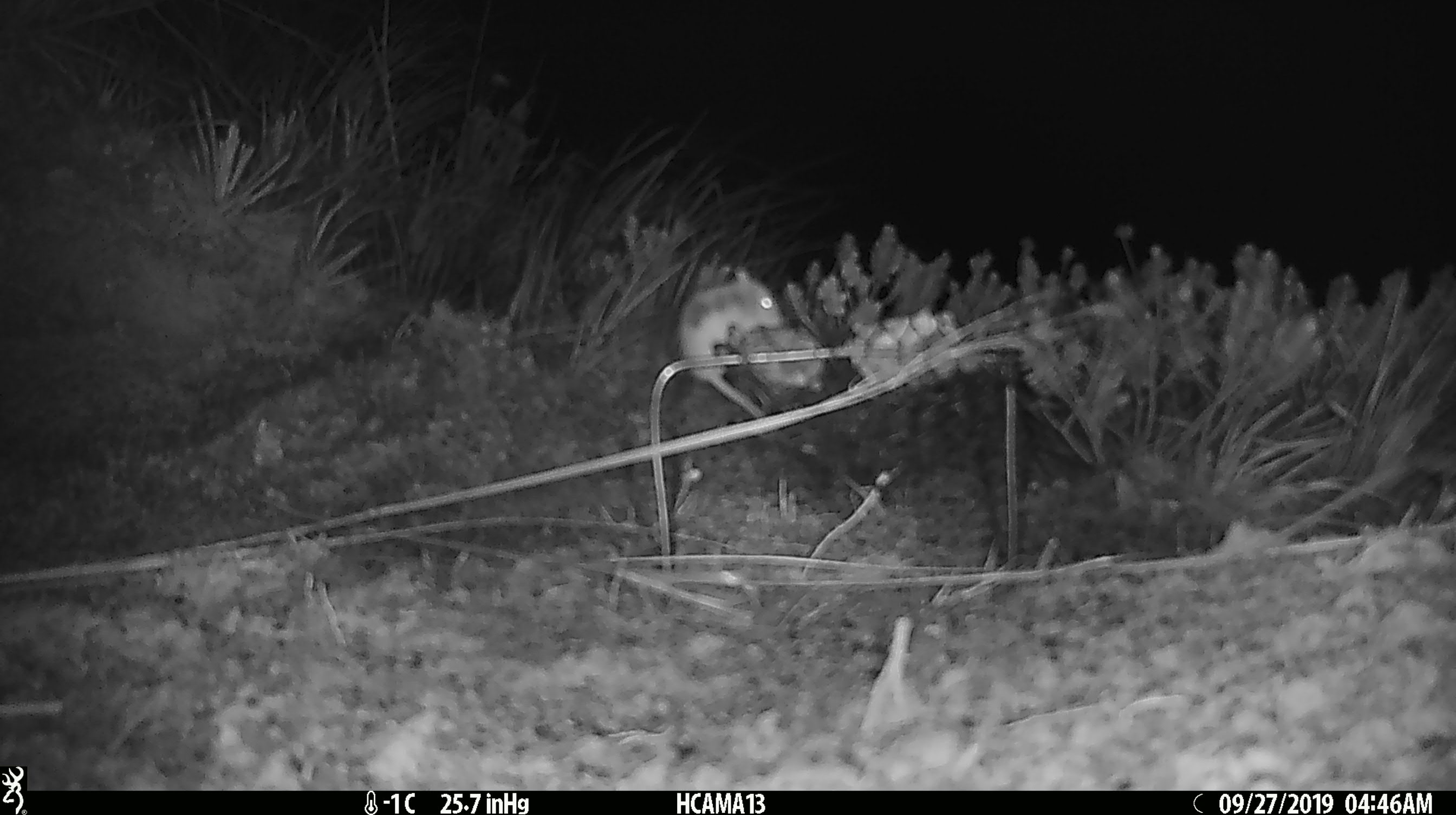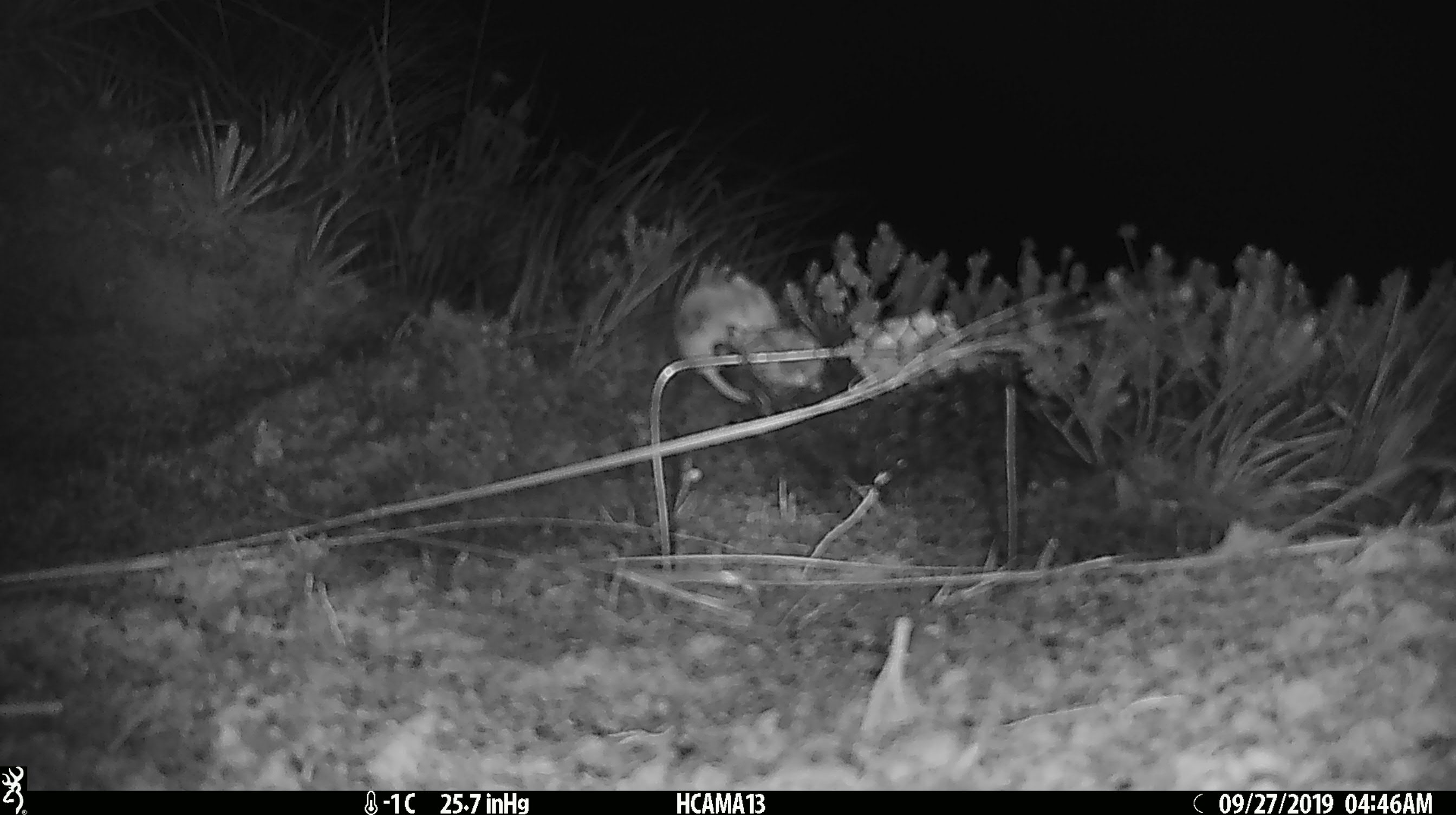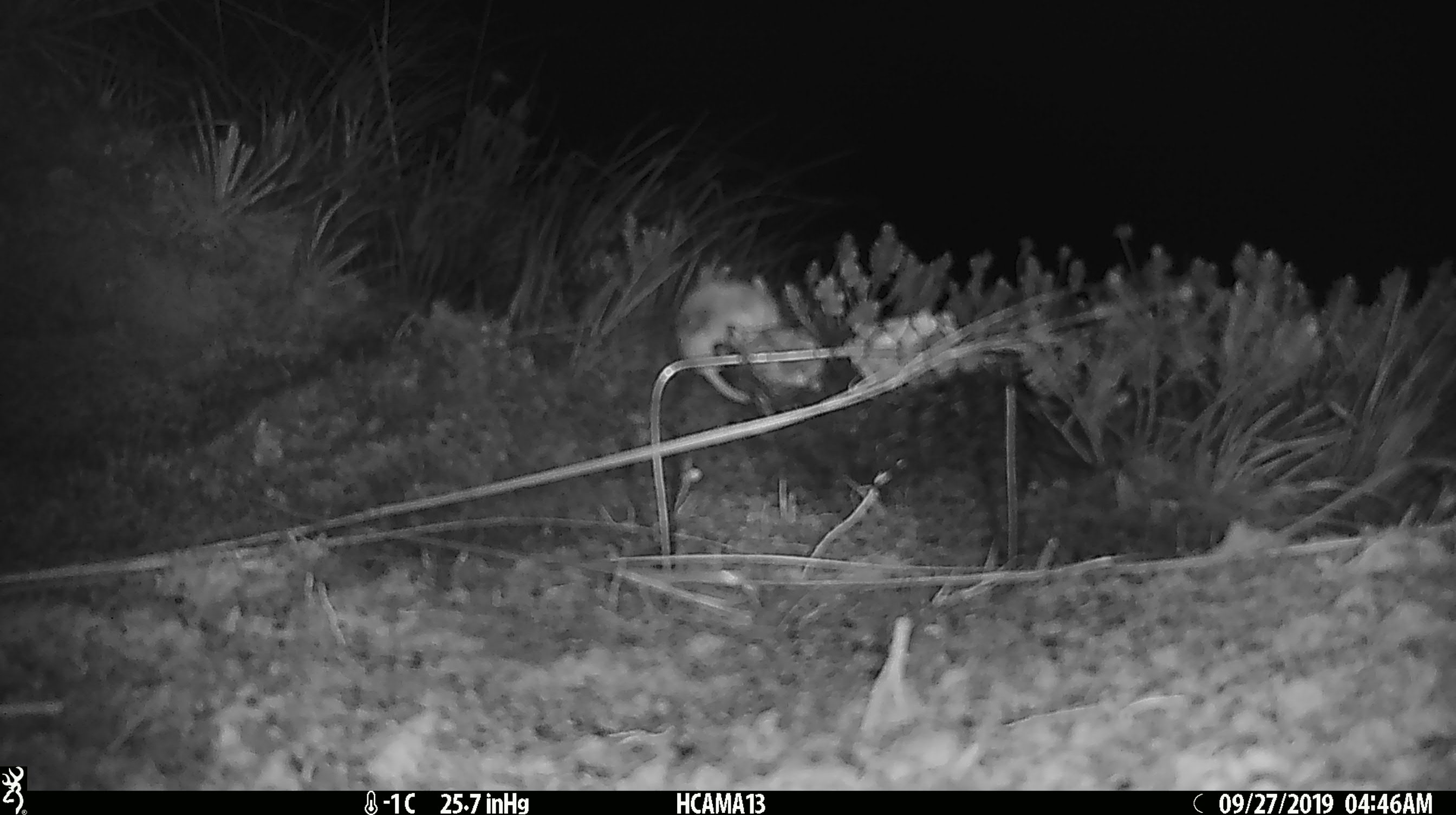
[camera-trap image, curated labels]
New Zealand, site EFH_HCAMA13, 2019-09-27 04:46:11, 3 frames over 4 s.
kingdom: Animalia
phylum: Chordata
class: Mammalia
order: Rodentia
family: Muridae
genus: Mus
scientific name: Mus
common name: mouse